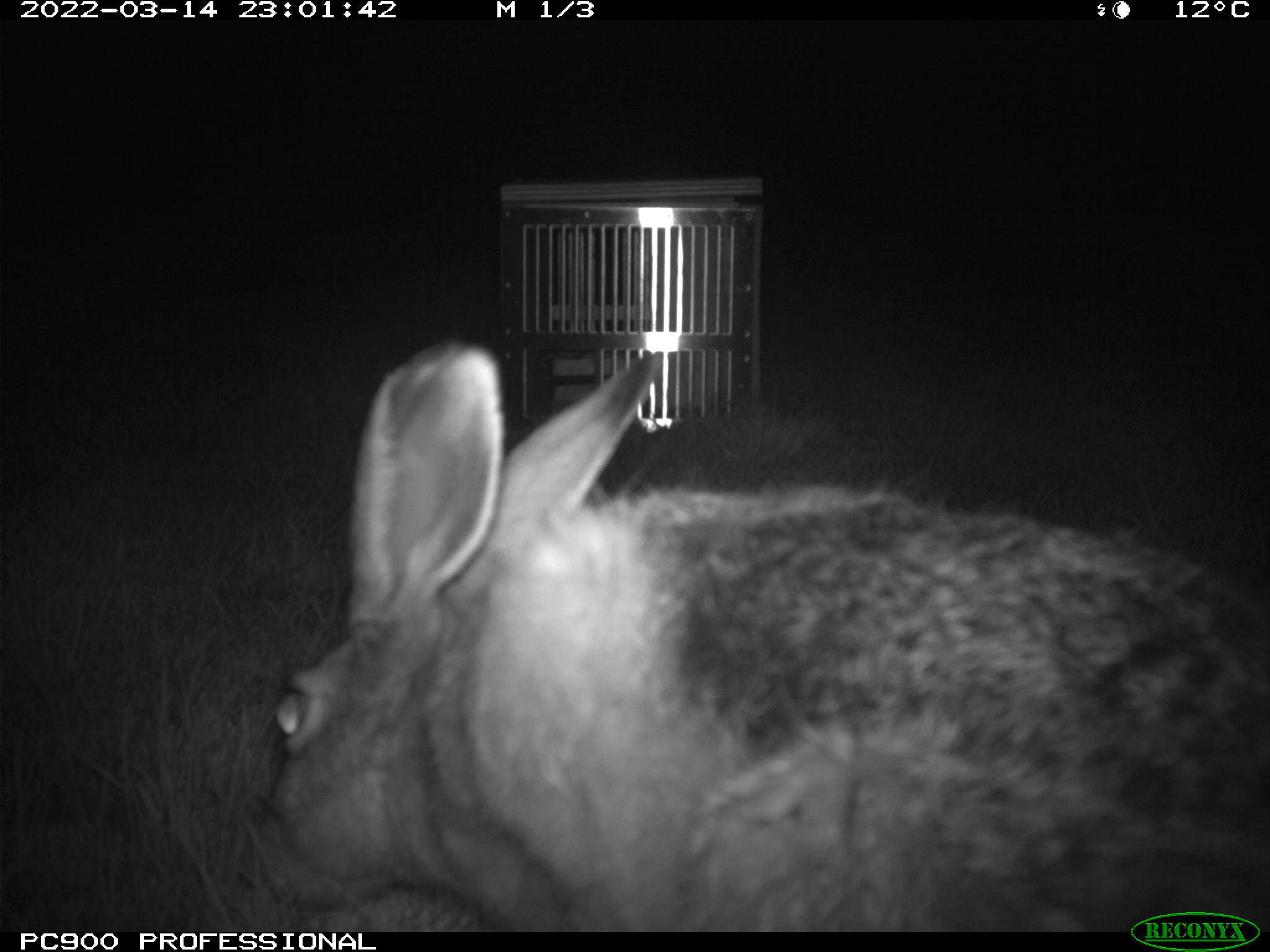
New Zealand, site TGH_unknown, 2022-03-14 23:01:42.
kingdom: Animalia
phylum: Chordata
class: Mammalia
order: Lagomorpha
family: Leporidae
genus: Lepus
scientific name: Lepus europaeus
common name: brown hare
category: hare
Hare (brown hare) (Lepus europaeus).